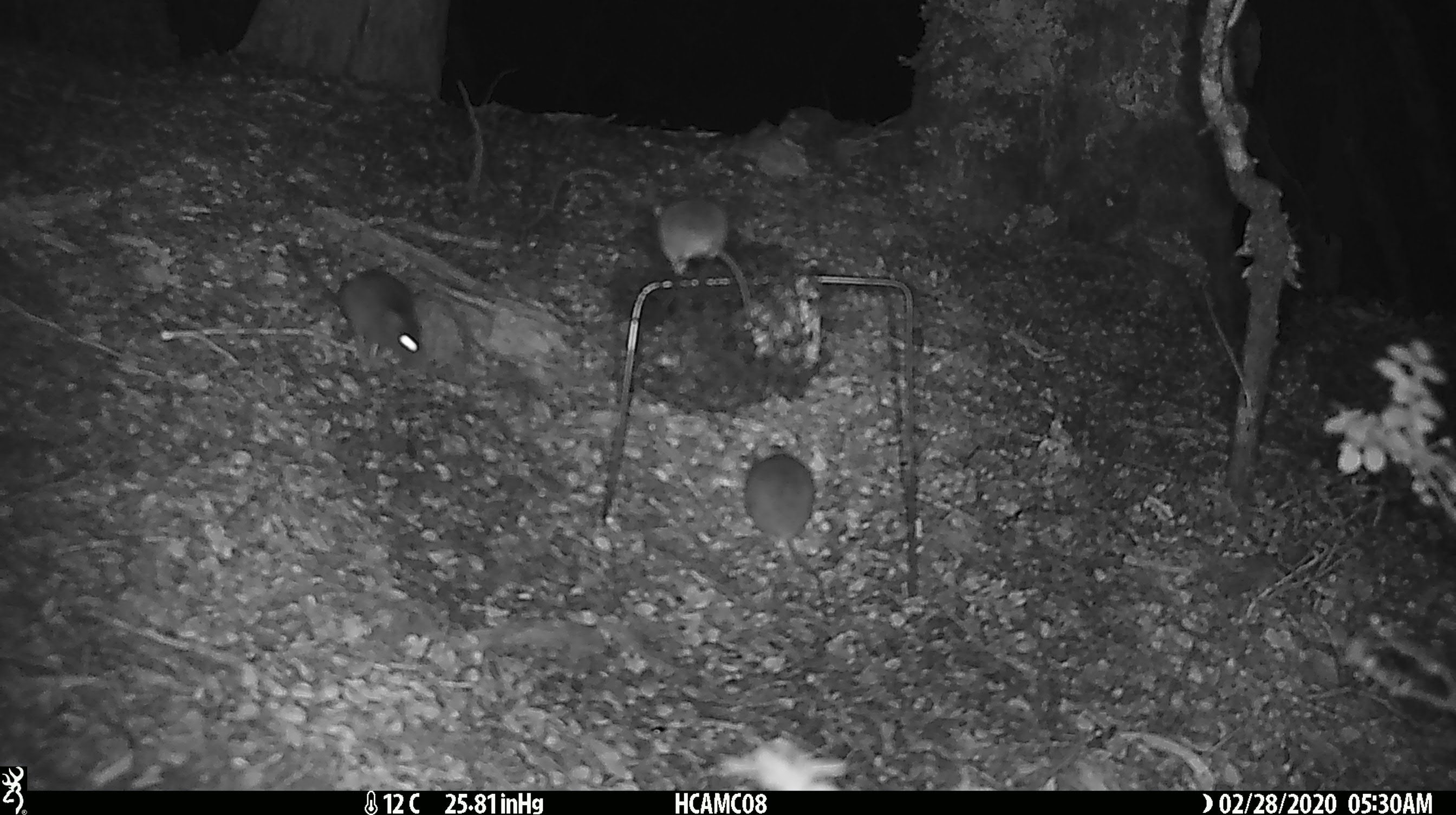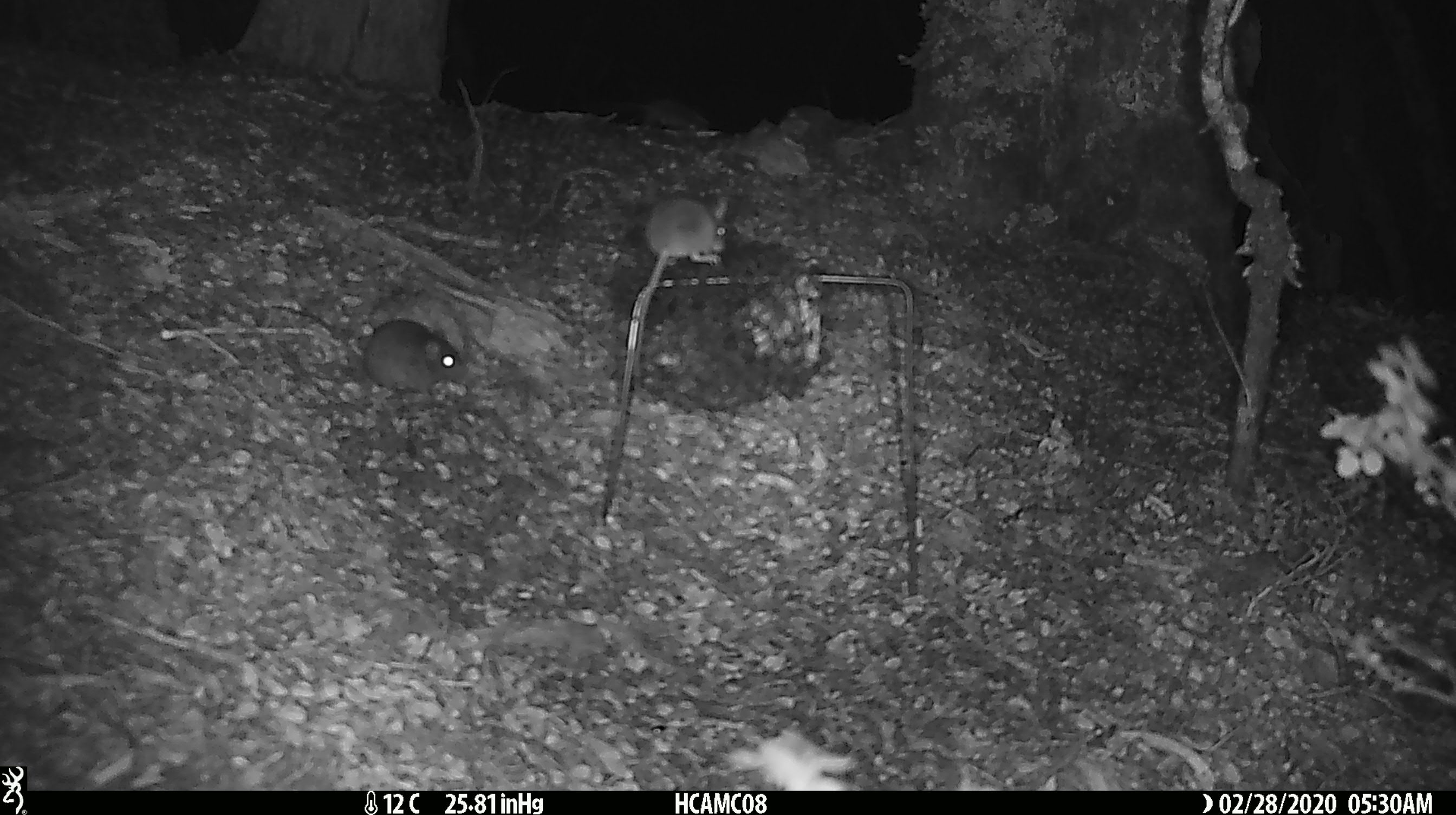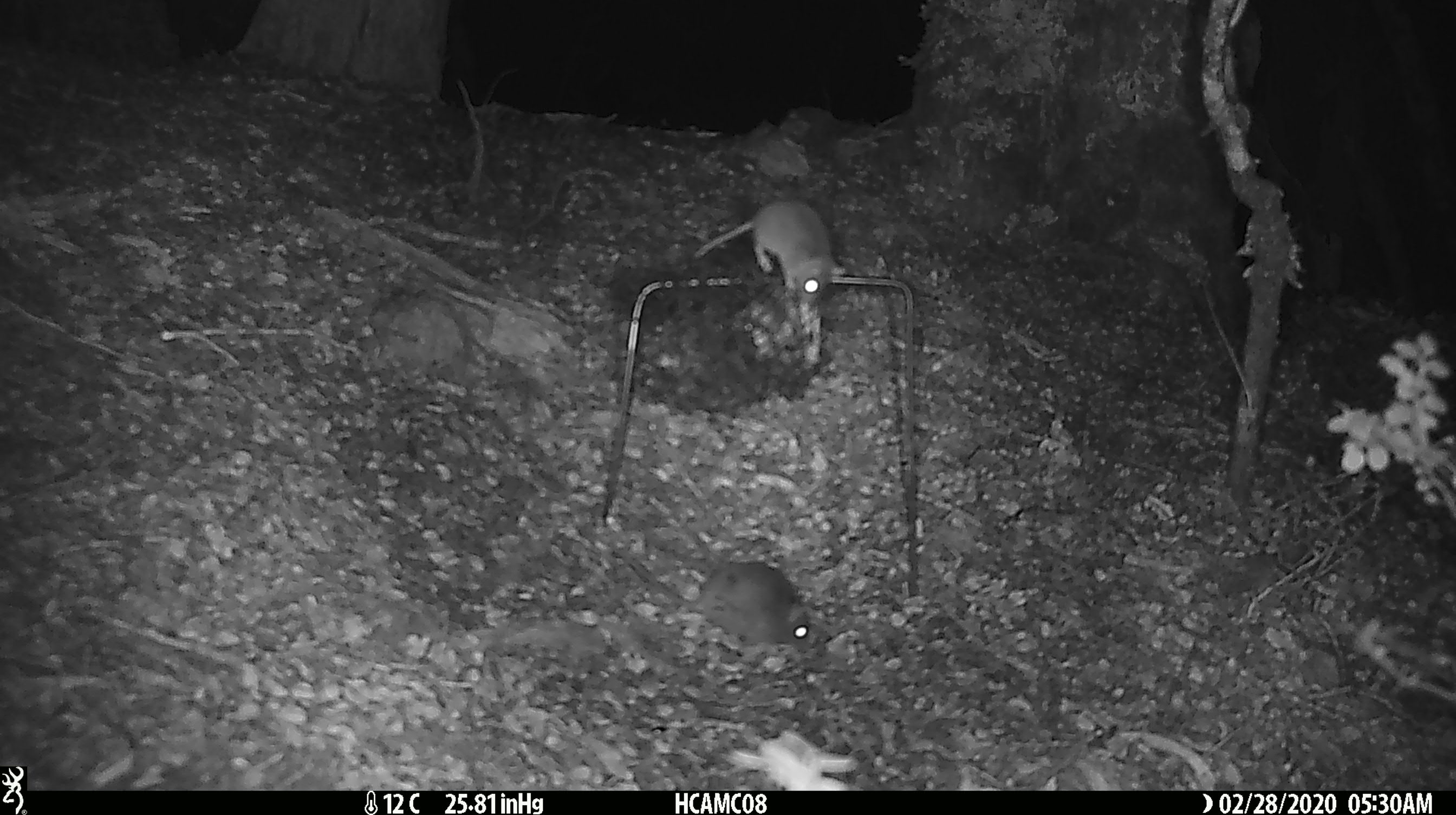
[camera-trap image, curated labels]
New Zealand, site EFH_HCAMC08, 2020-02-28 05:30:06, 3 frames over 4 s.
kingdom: Animalia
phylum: Chordata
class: Mammalia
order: Rodentia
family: Muridae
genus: Mus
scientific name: Mus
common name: mouse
Mouse (Mus).